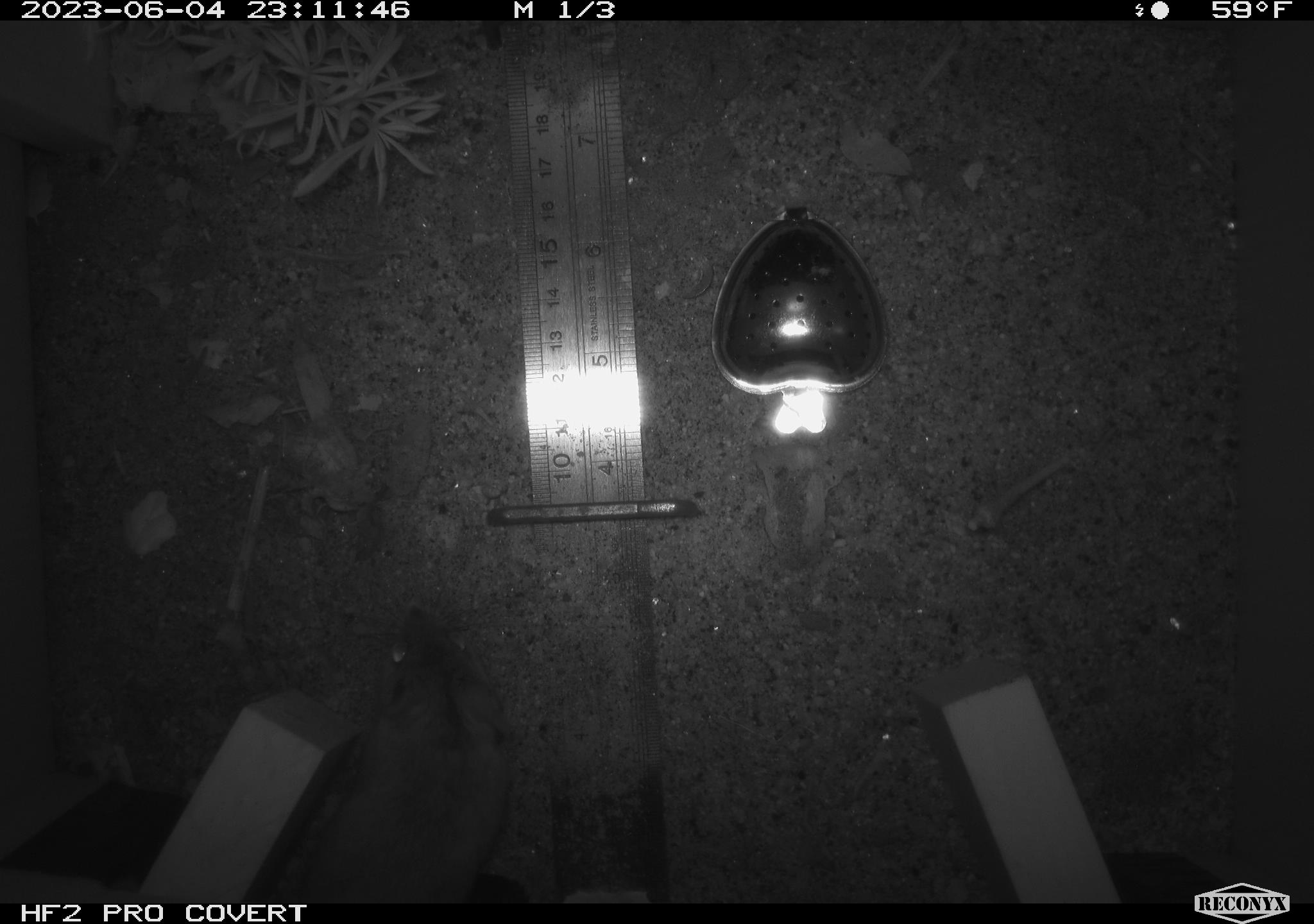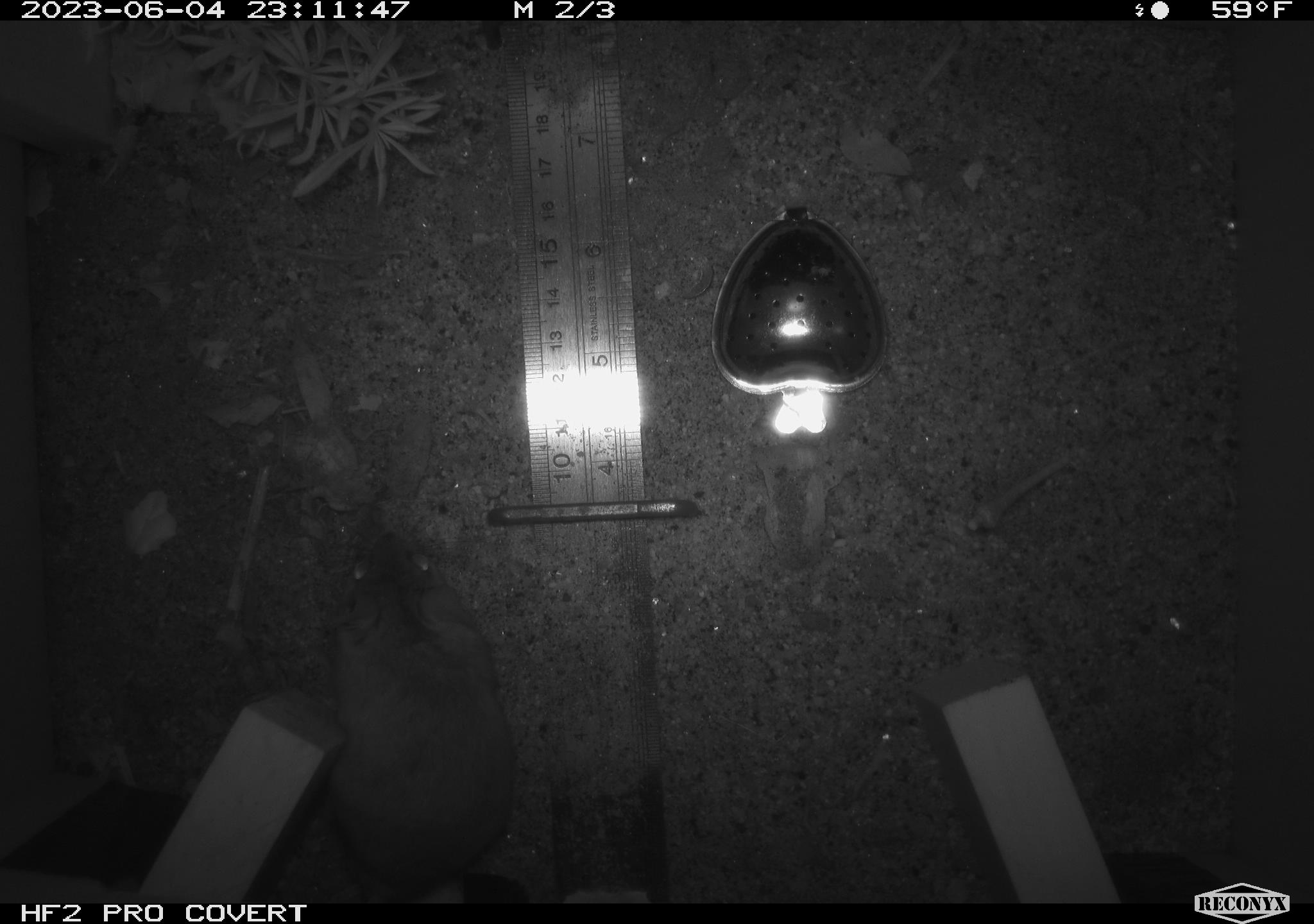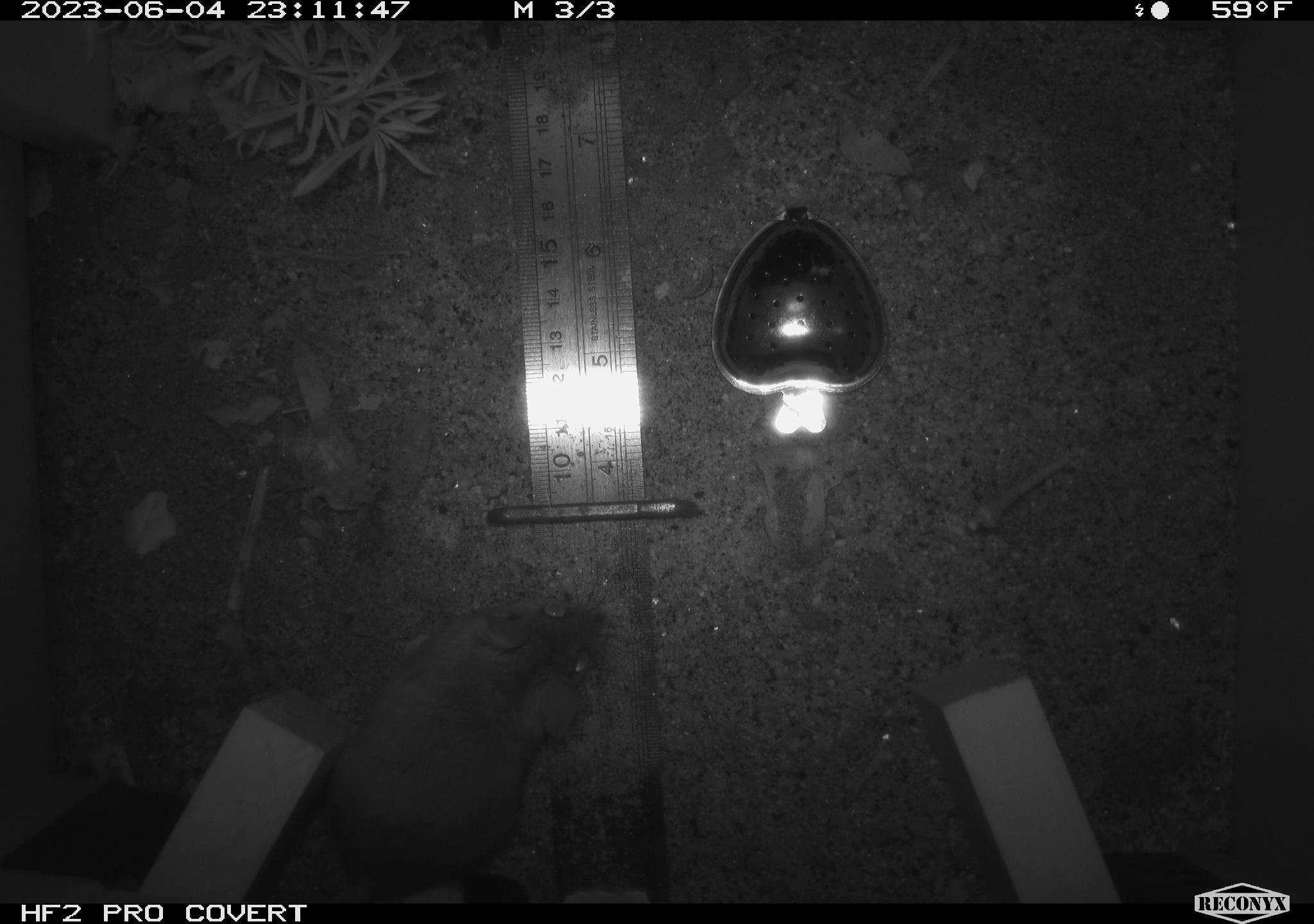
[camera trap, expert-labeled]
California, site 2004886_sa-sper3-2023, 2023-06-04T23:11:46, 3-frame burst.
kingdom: Animalia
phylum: Chordata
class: Mammalia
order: Rodentia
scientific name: Rodentia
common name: mouse species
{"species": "mouse species (Rodentia)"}